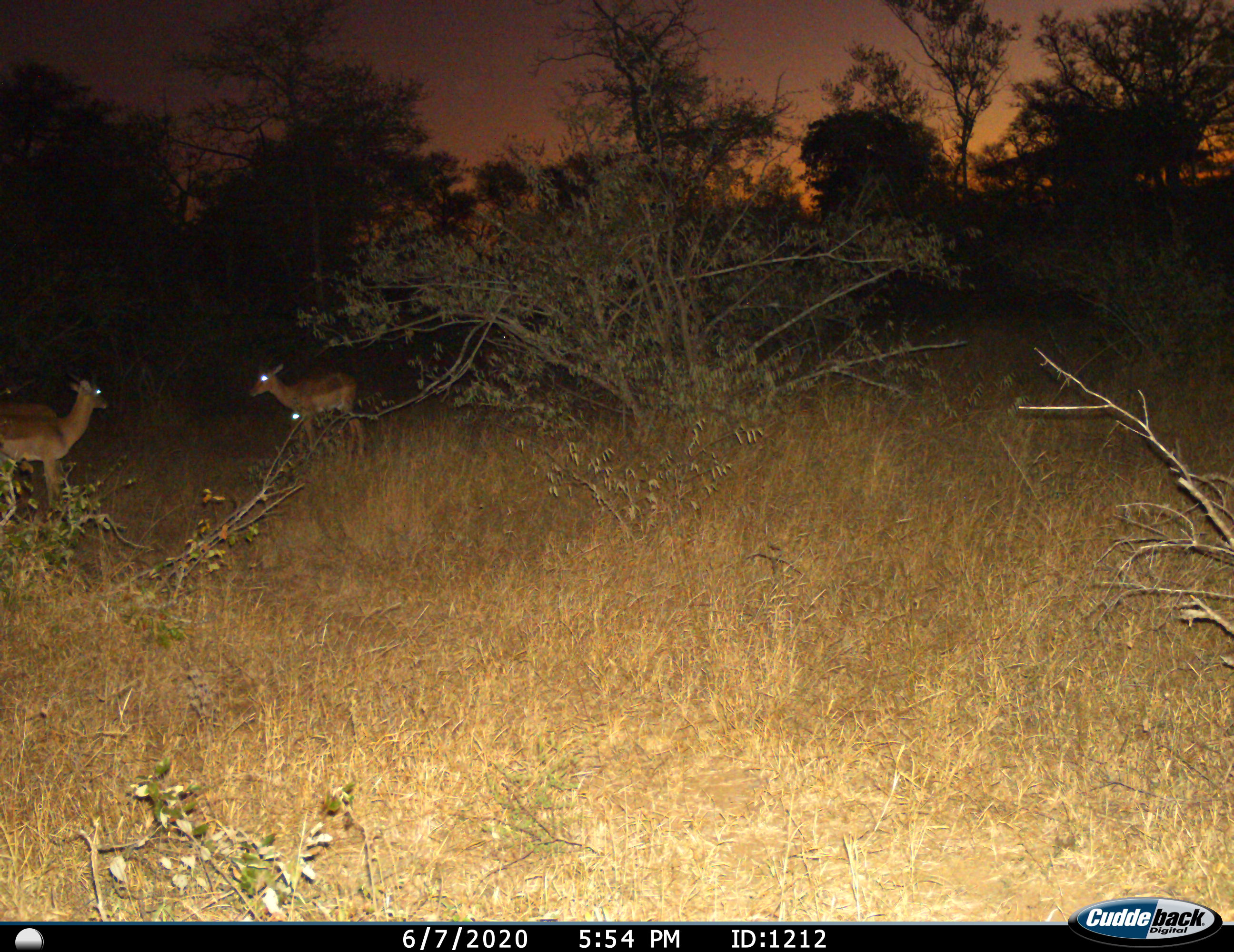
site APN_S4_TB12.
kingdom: Animalia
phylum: Chordata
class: Mammalia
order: Artiodactyla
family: Bovidae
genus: Aepyceros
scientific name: Aepyceros melampus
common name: impala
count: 3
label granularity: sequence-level